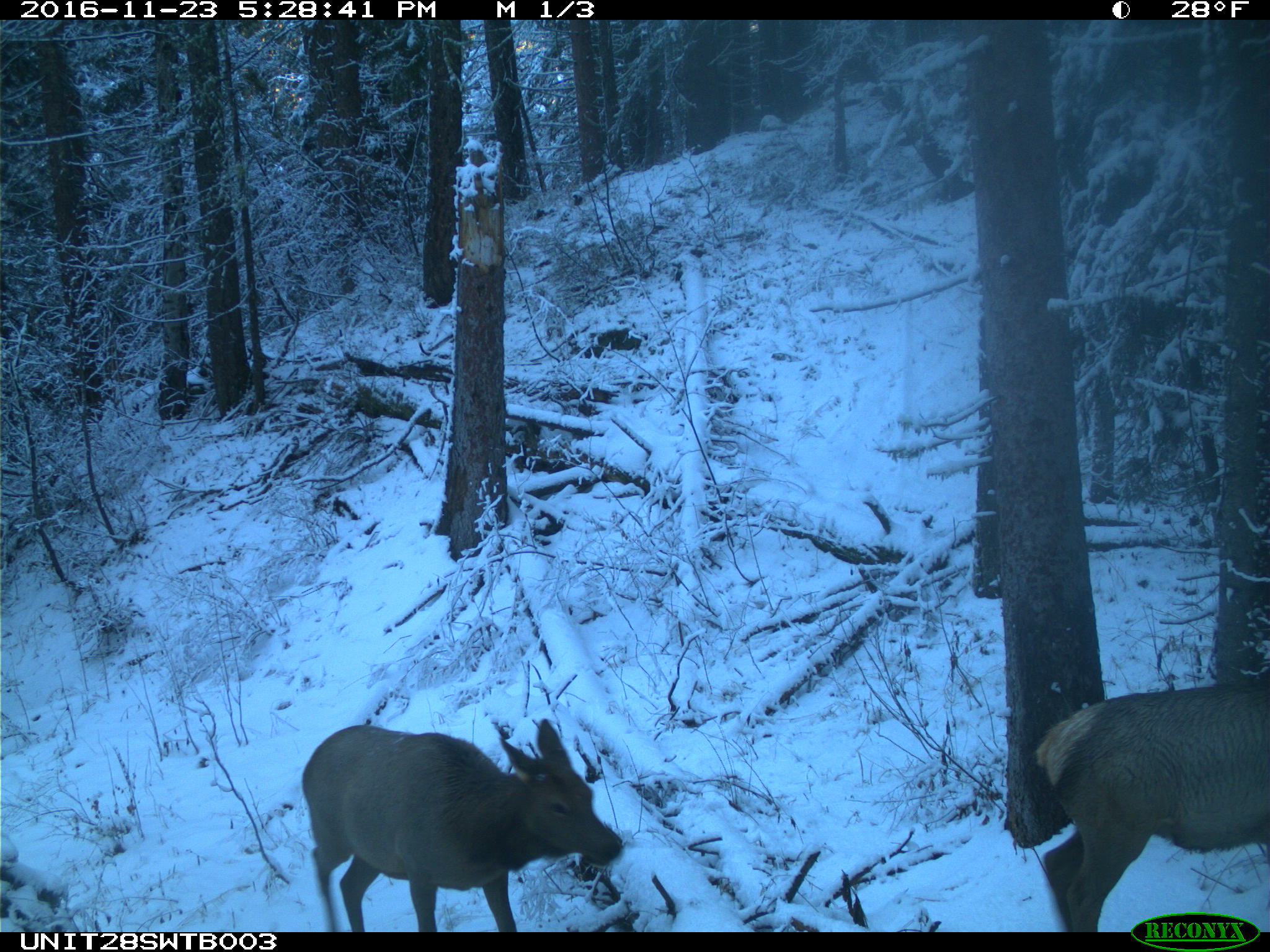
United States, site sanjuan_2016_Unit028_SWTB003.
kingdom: Animalia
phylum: Chordata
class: Mammalia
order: Artiodactyla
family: Cervidae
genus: Cervus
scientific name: Cervus elaphus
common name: red deer